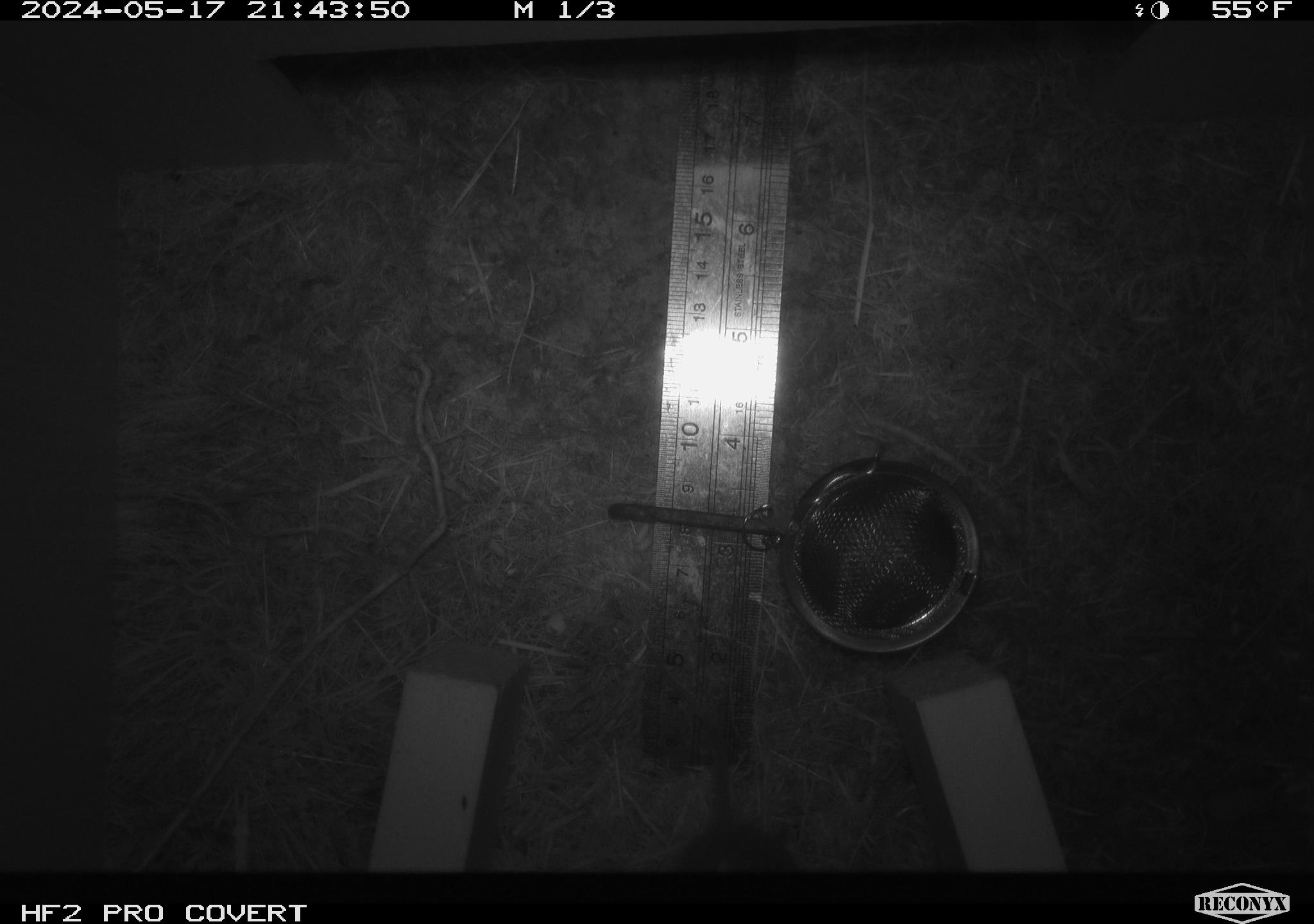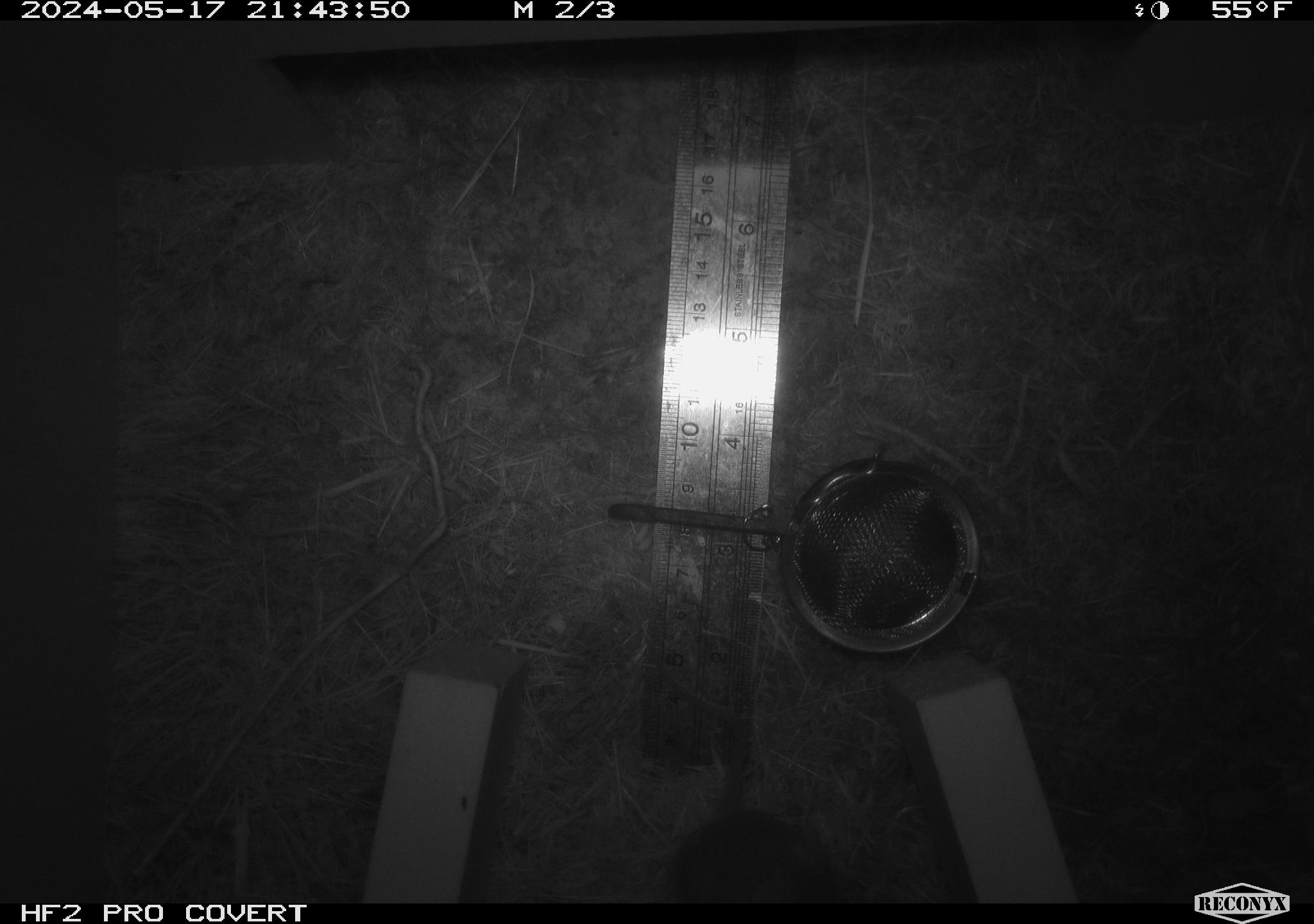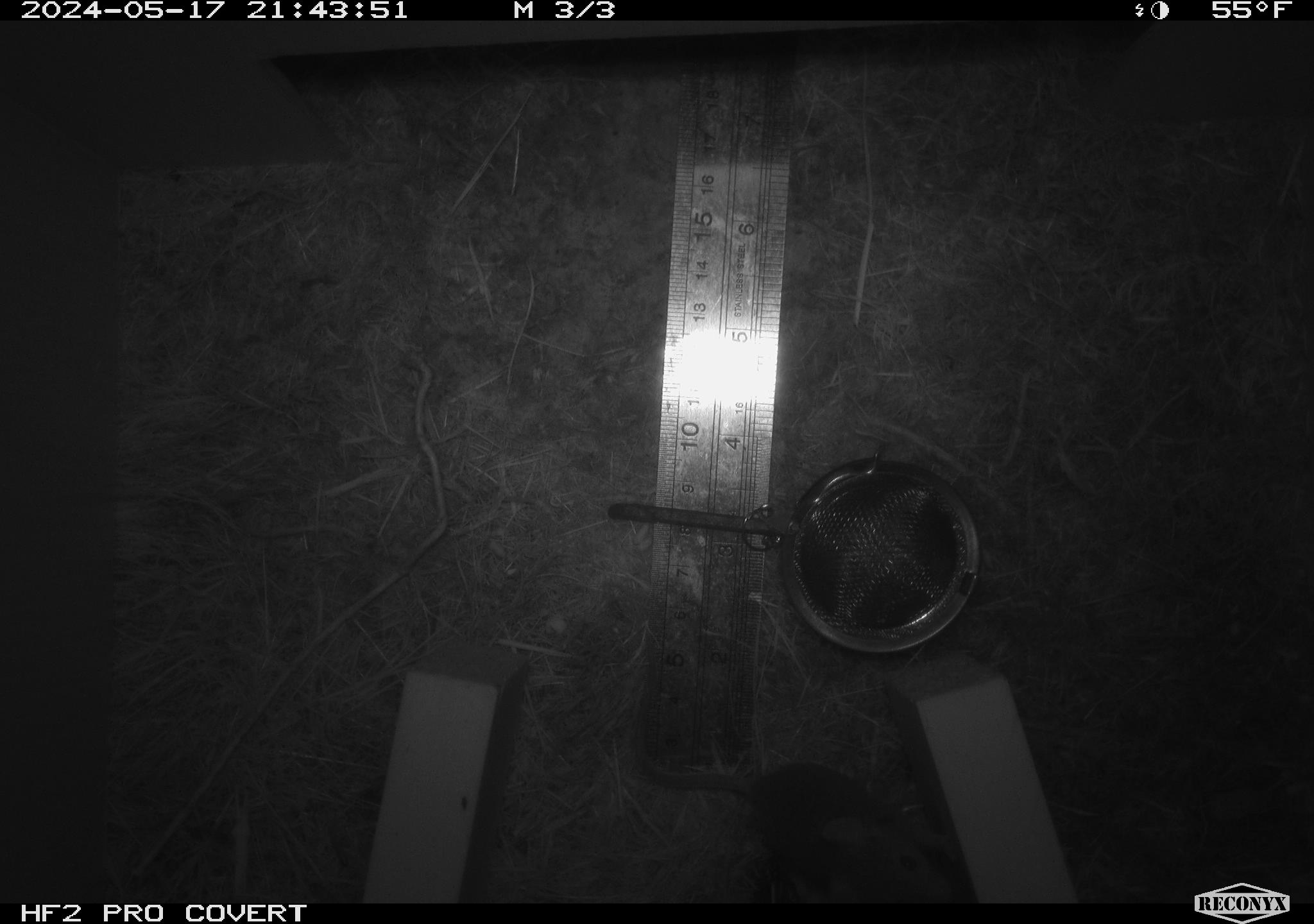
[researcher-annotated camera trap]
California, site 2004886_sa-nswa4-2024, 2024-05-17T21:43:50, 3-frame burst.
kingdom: Animalia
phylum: Chordata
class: Mammalia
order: Rodentia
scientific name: Rodentia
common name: rodent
Rodent (Rodentia).